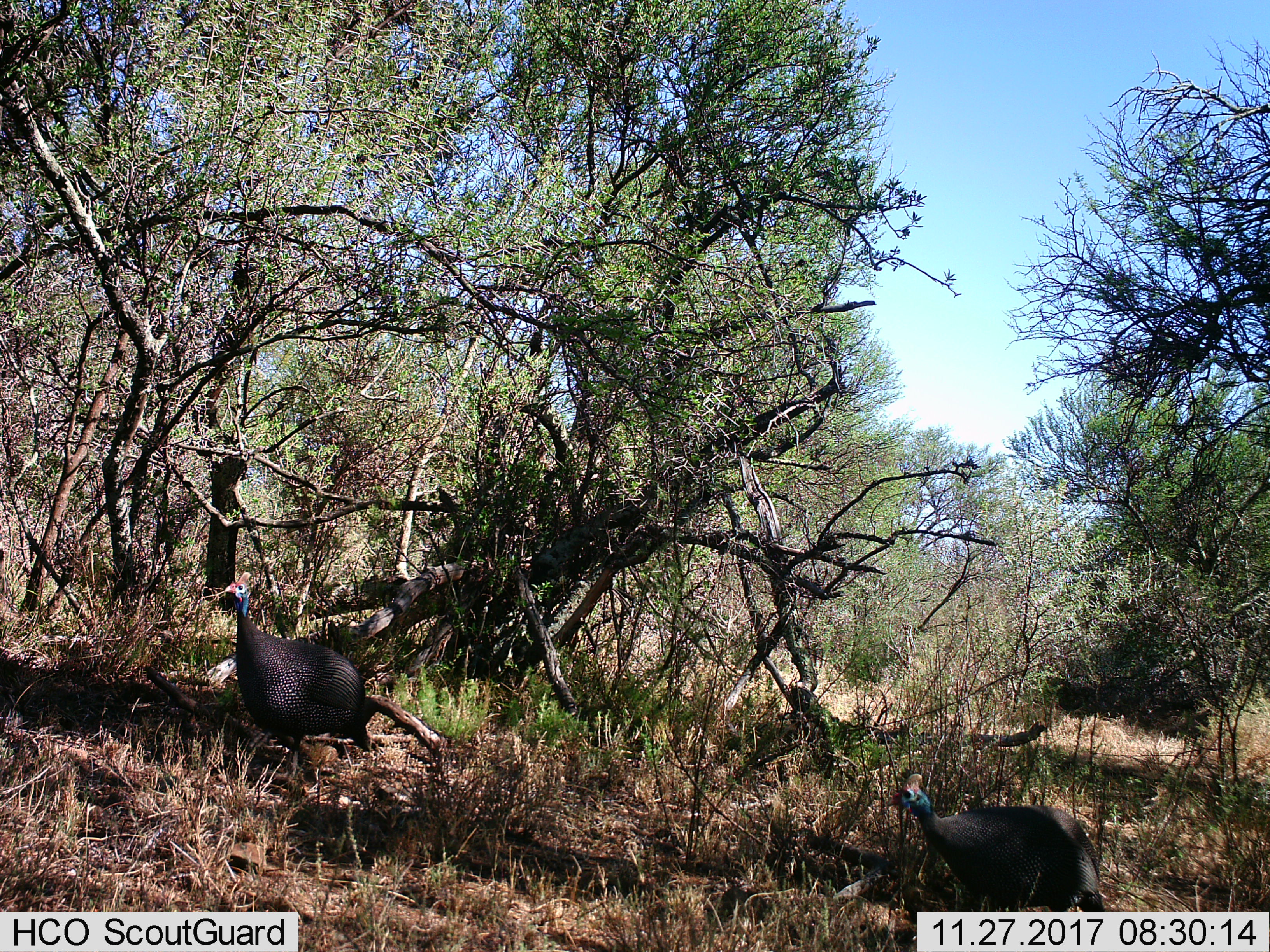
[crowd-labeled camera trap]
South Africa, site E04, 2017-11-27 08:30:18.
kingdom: Animalia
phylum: Chordata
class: Aves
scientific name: Aves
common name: bird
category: birdother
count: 2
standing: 29%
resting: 0%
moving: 86%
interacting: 0%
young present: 0%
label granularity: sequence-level